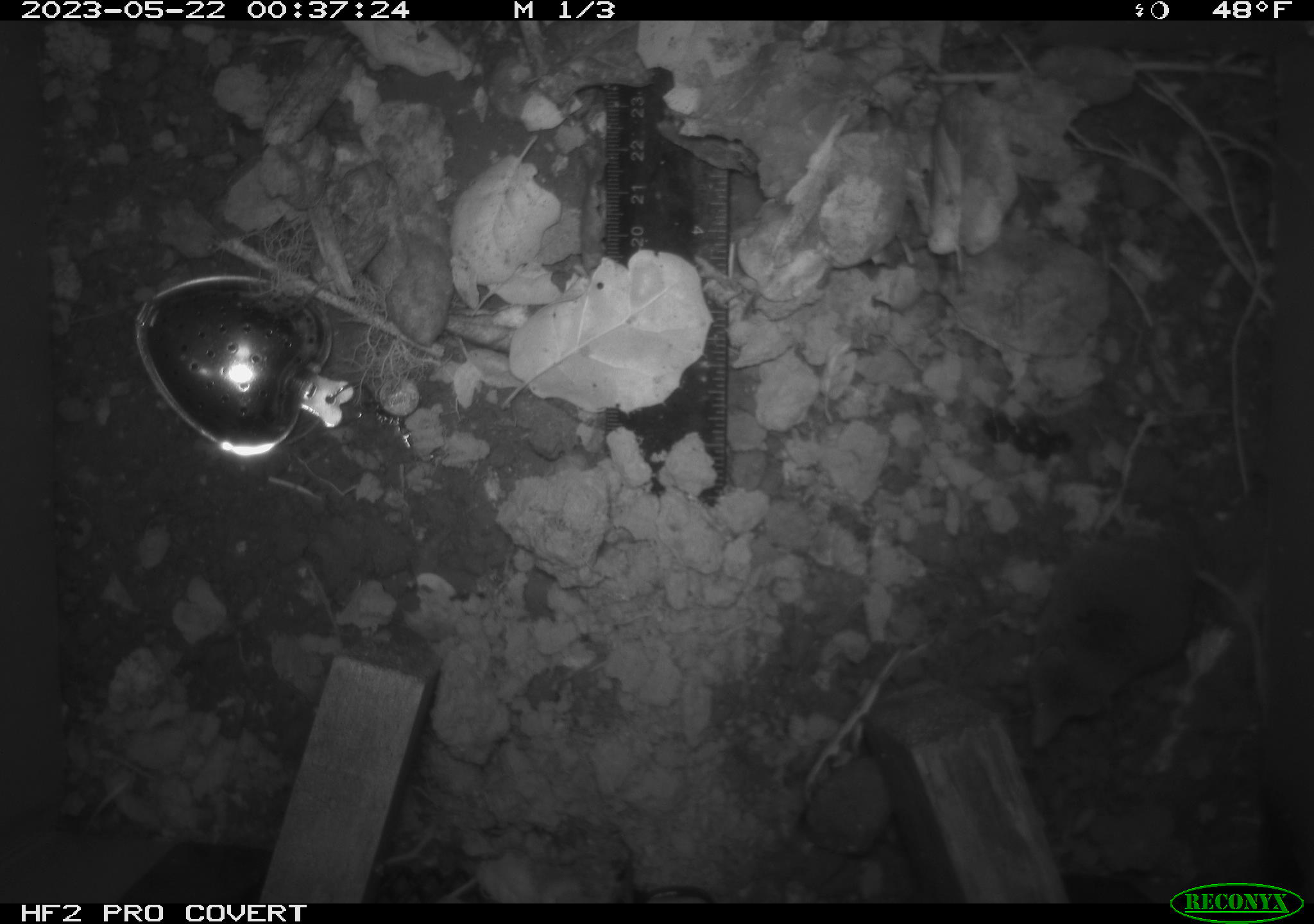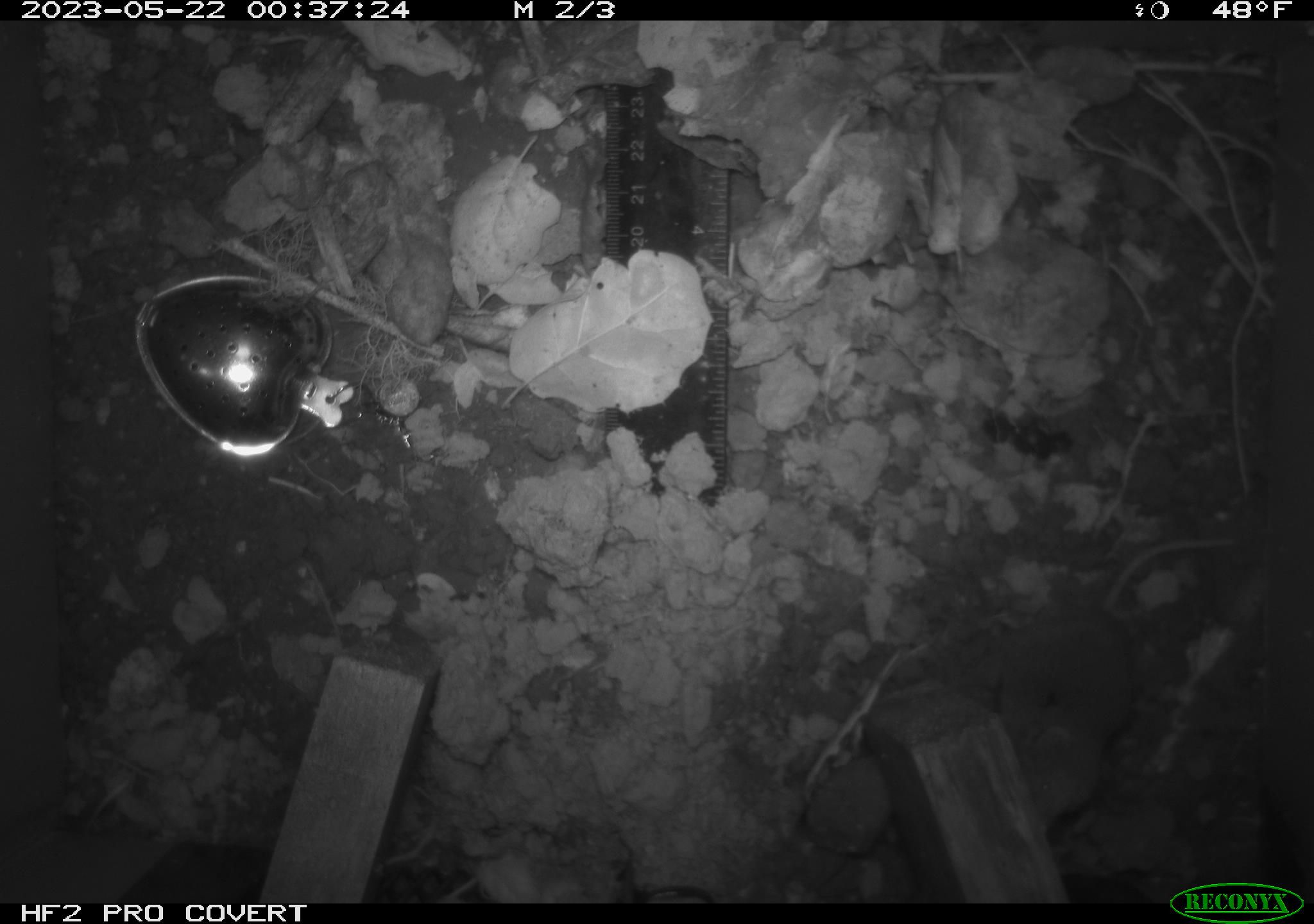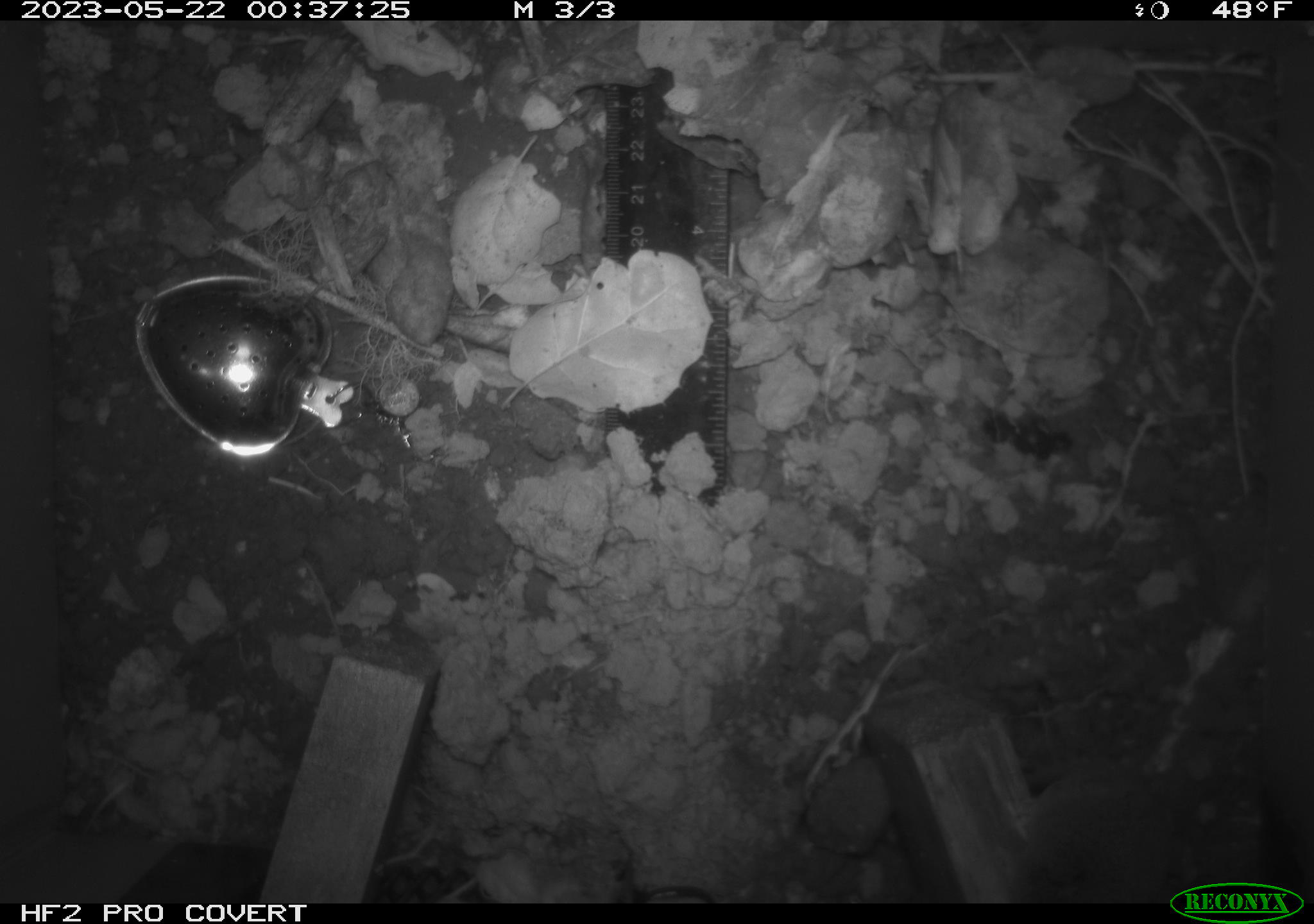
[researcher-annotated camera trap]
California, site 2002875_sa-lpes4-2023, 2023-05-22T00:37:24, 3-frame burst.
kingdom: Animalia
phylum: Chordata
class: Mammalia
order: Eulipotyphla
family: Soricidae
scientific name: Soricidae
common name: shrews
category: soricidae family